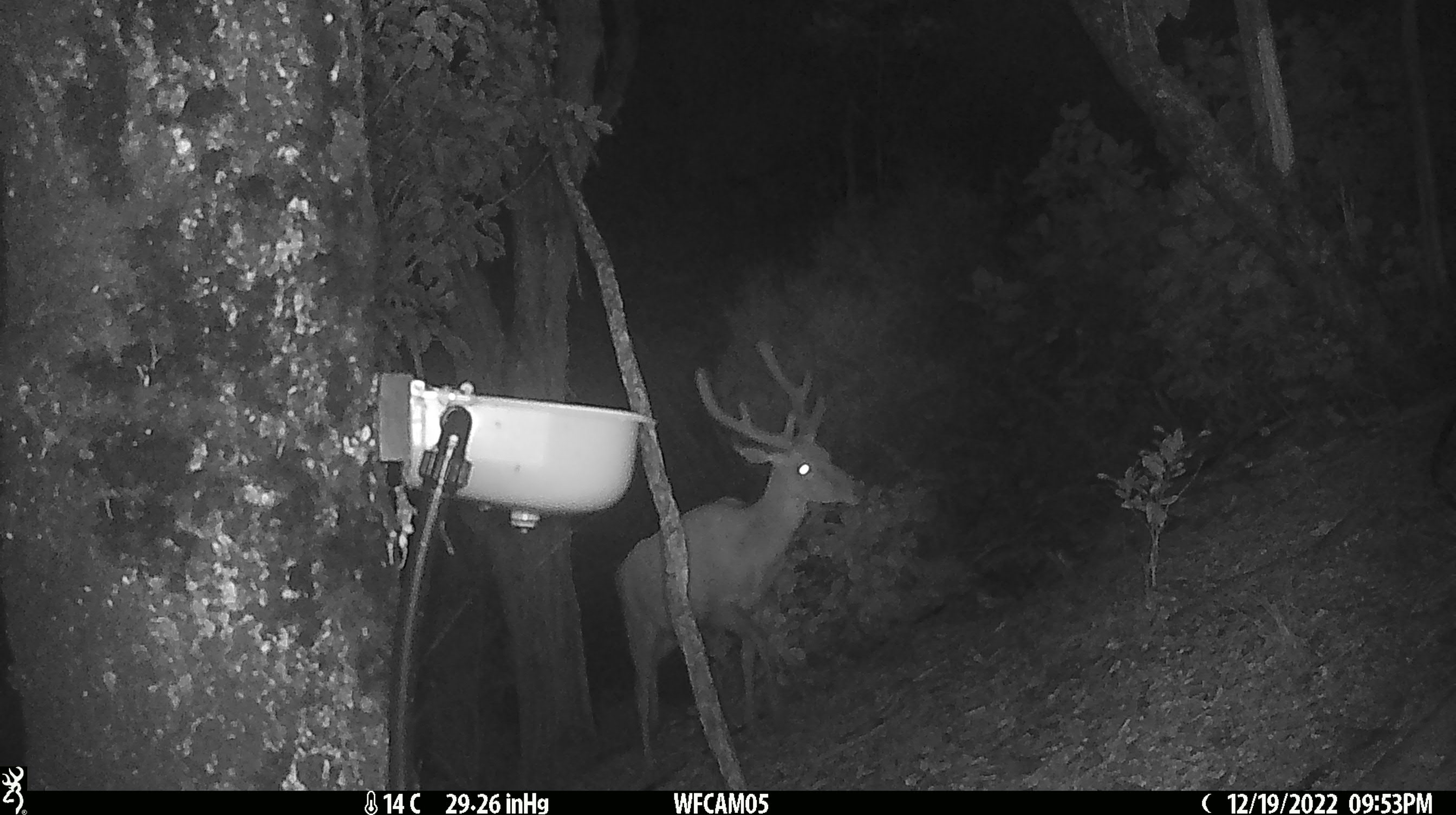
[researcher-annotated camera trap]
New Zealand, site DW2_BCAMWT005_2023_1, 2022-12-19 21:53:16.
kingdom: Animalia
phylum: Chordata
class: Mammalia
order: Artiodactyla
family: Cervidae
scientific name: Cervidae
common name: deer